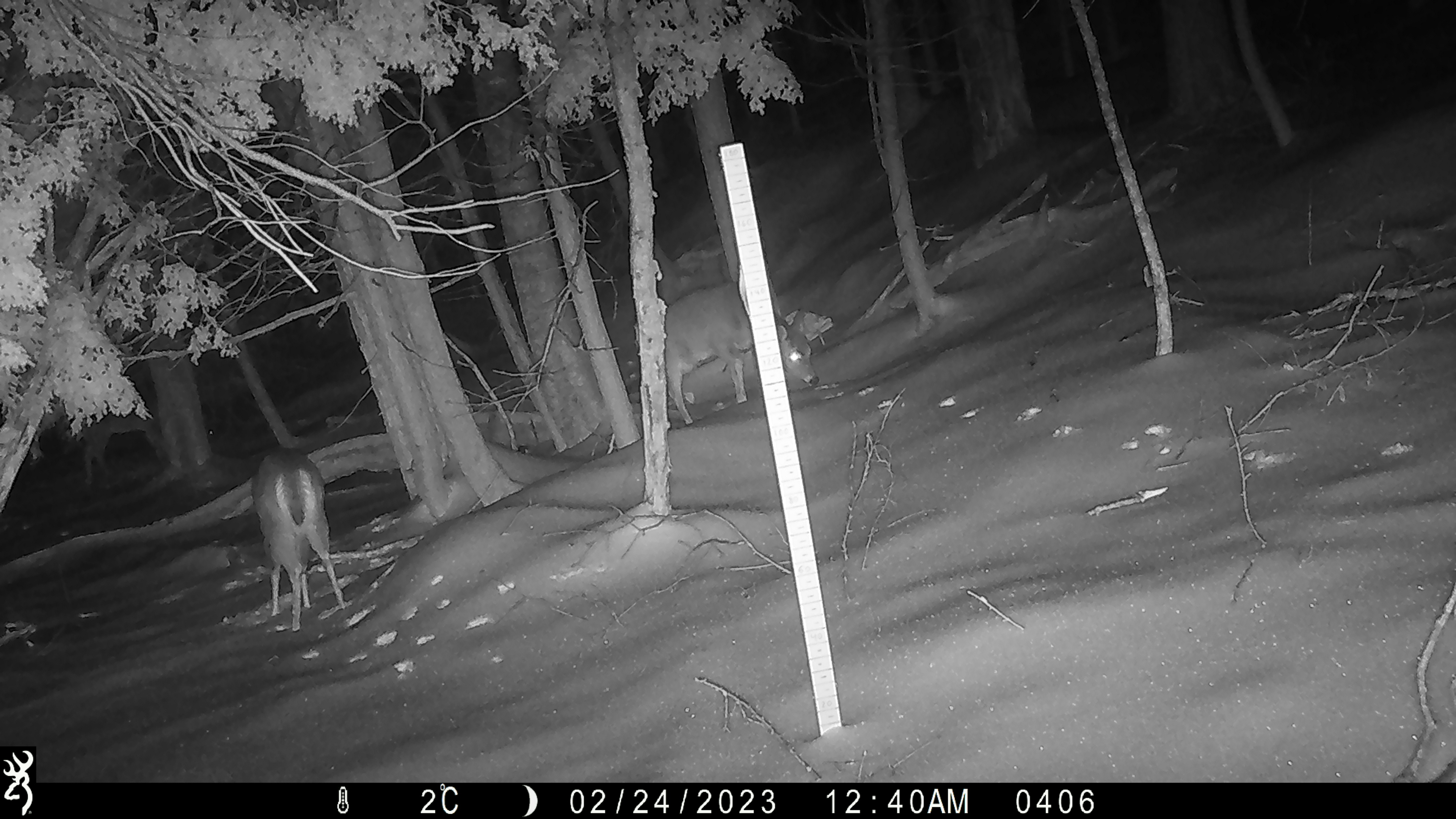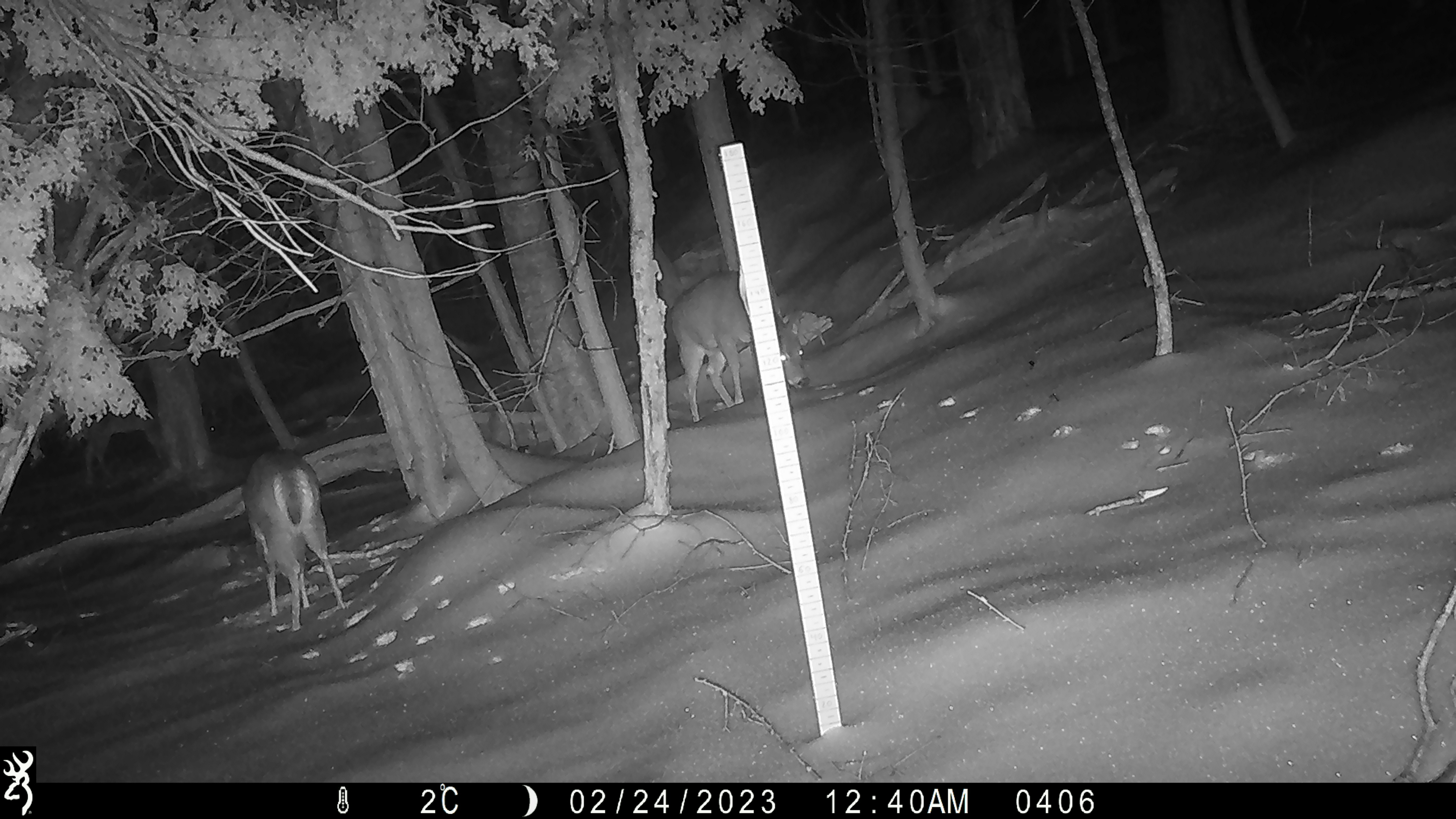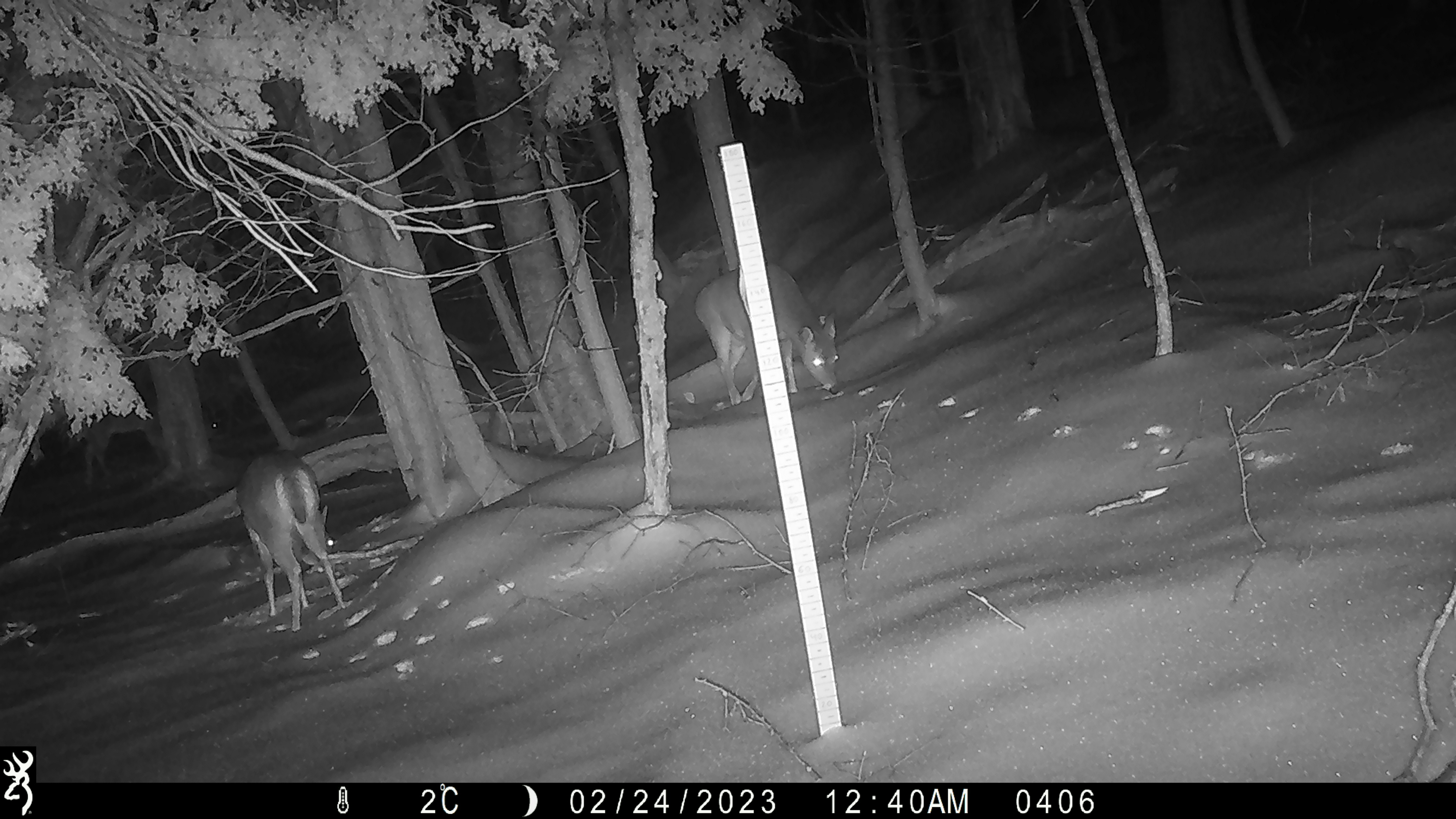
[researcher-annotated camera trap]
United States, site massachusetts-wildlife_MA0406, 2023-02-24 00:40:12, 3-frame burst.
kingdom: Animalia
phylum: Chordata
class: Mammalia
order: Artiodactyla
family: Cervidae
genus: Odocoileus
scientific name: Odocoileus virginianus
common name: white-tailed deer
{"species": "white-tailed deer (Odocoileus virginianus)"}